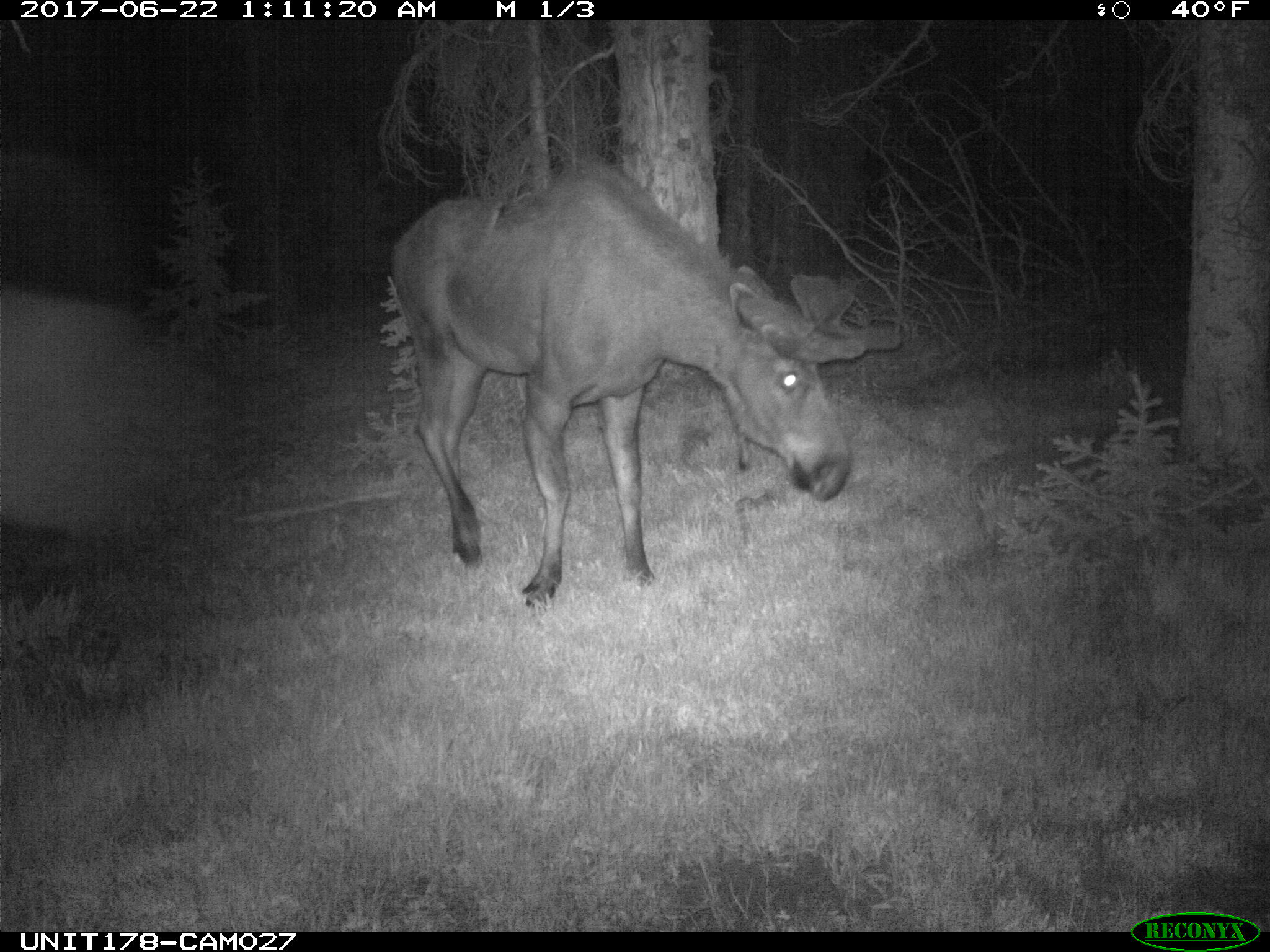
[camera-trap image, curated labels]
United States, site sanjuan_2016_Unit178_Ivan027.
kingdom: Animalia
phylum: Chordata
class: Mammalia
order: Artiodactyla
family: Cervidae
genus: Alces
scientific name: Alces alces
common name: moose